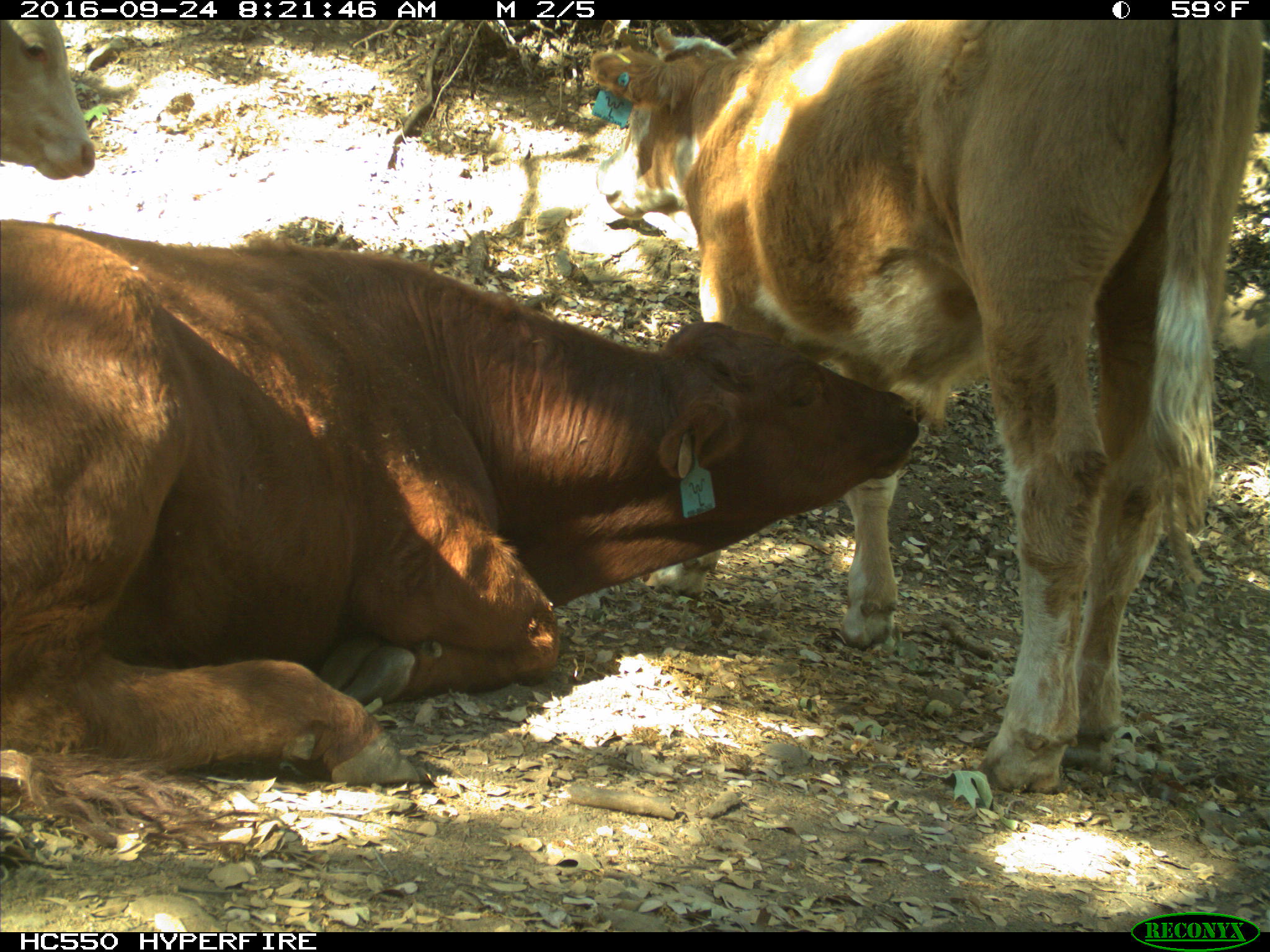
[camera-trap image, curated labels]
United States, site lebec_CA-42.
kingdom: Animalia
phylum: Chordata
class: Mammalia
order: Artiodactyla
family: Bovidae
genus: Bos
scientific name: Bos taurus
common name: domestic cow